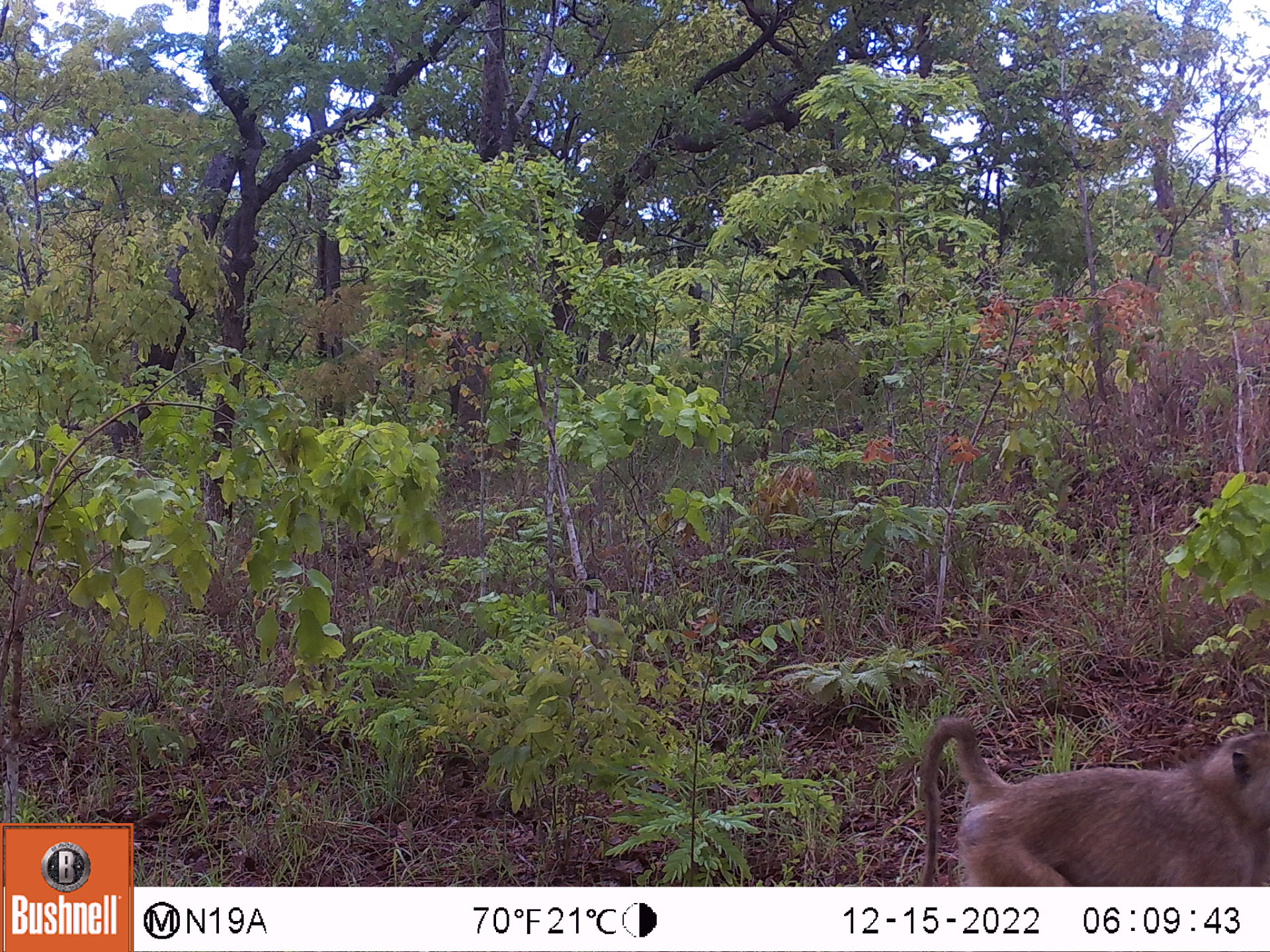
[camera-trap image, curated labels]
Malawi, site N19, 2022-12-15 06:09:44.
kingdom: Animalia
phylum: Chordata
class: Mammalia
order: Primates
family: Cercopithecidae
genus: Papio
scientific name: Papio cynocephalus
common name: yellow baboon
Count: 1.